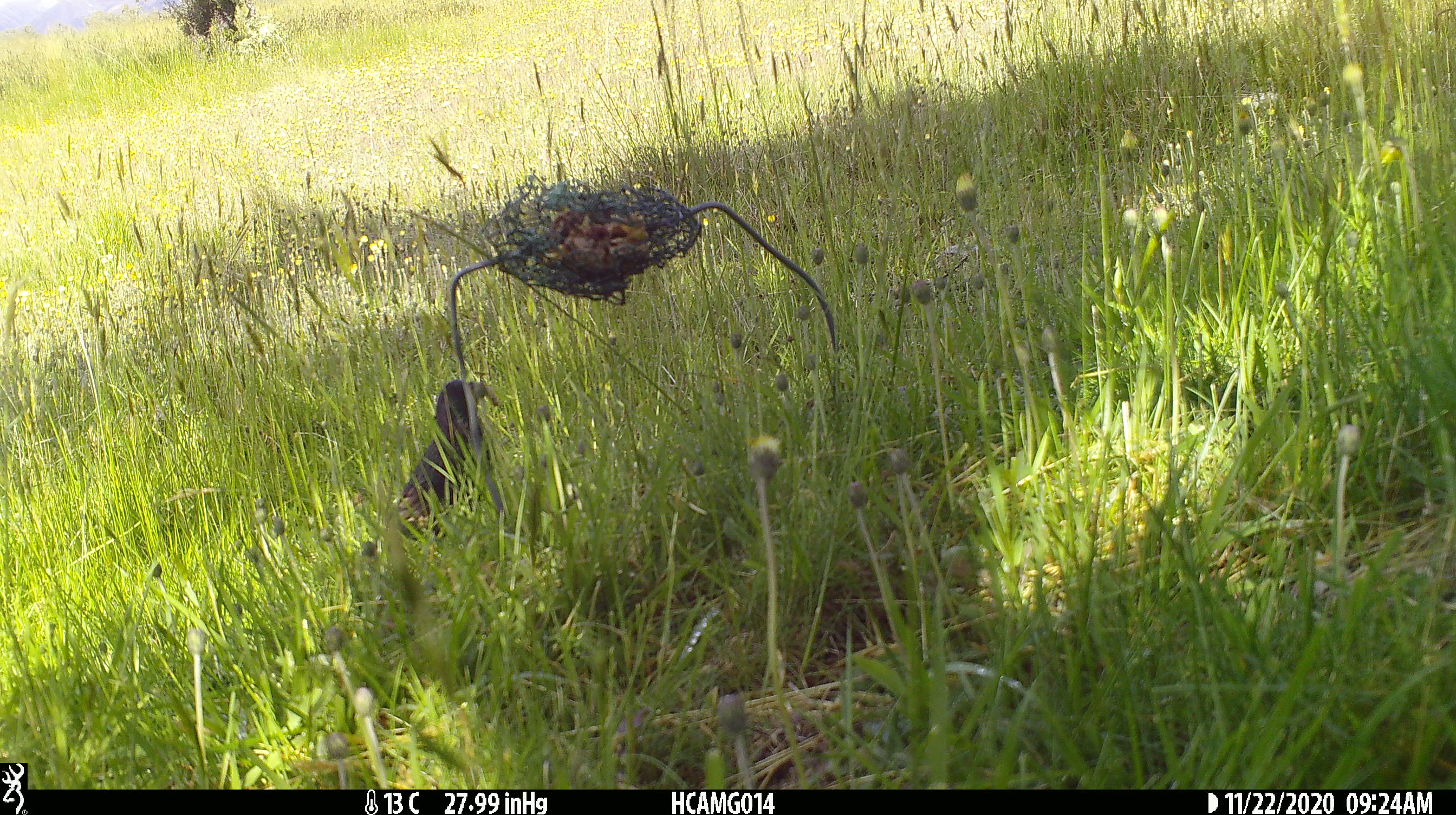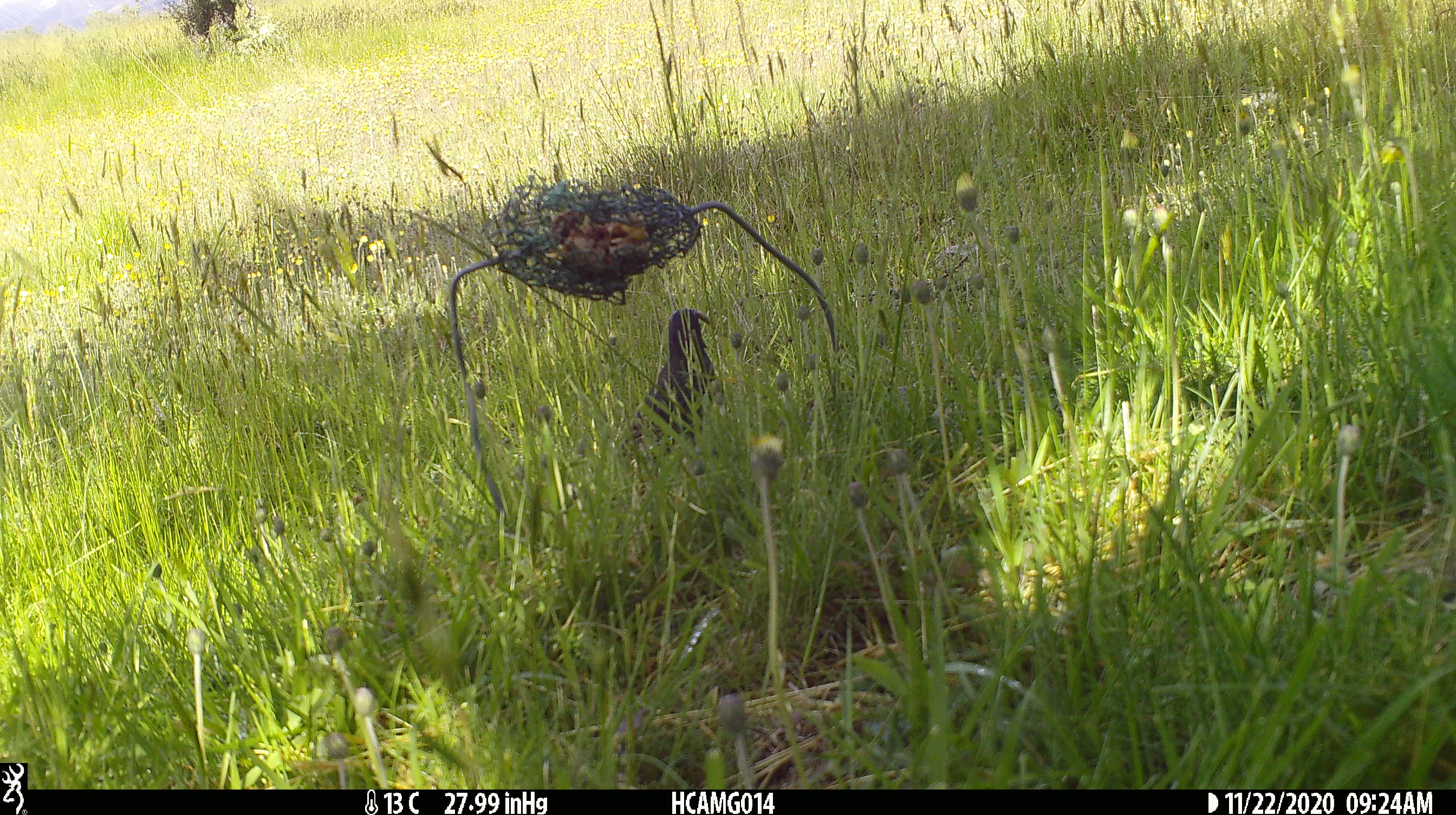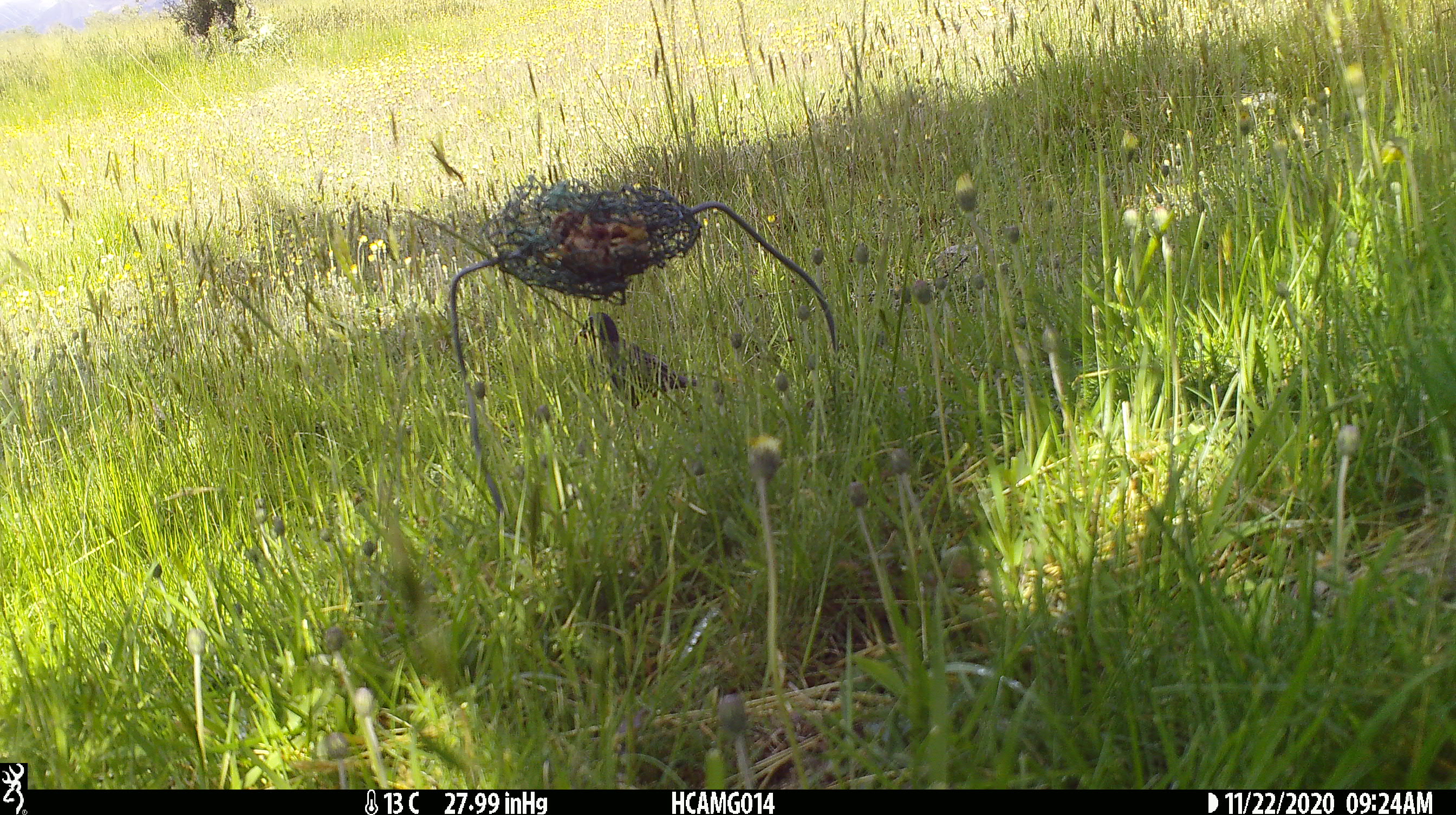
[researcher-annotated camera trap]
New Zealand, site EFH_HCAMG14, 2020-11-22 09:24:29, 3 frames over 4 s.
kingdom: Animalia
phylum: Chordata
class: Aves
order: Passeriformes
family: Sturnidae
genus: Sturnus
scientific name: Sturnus vulgaris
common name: european starling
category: starling